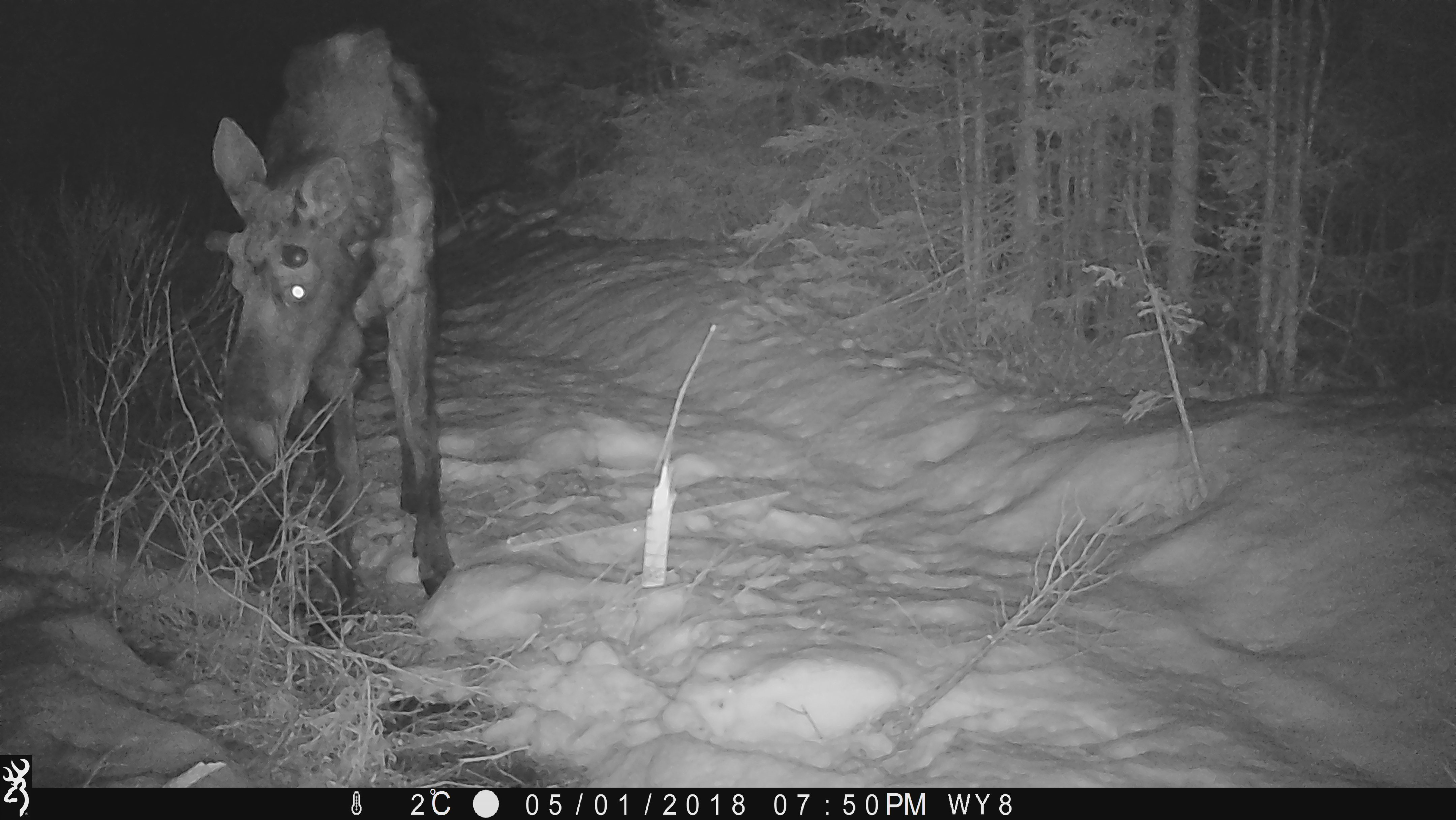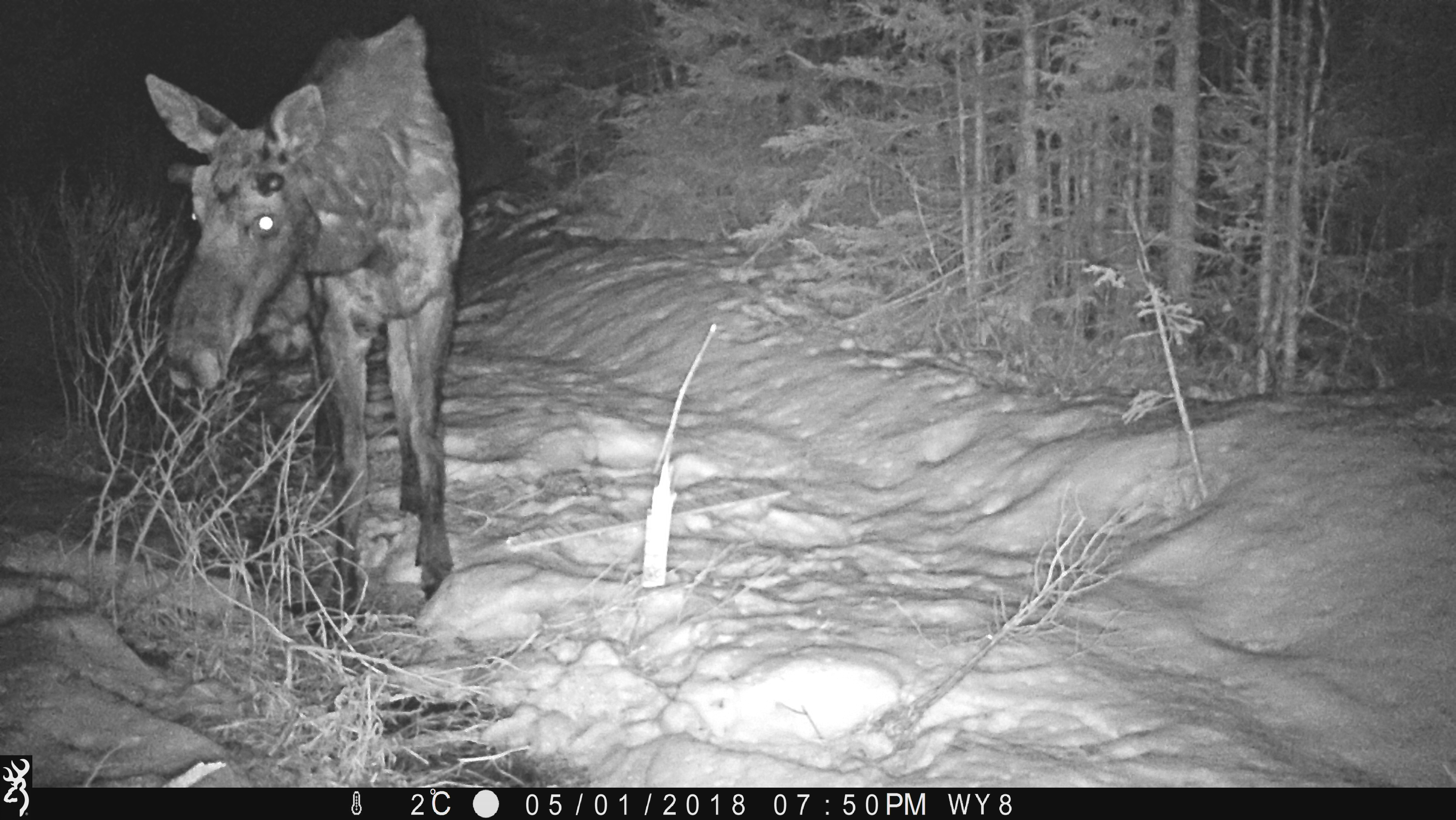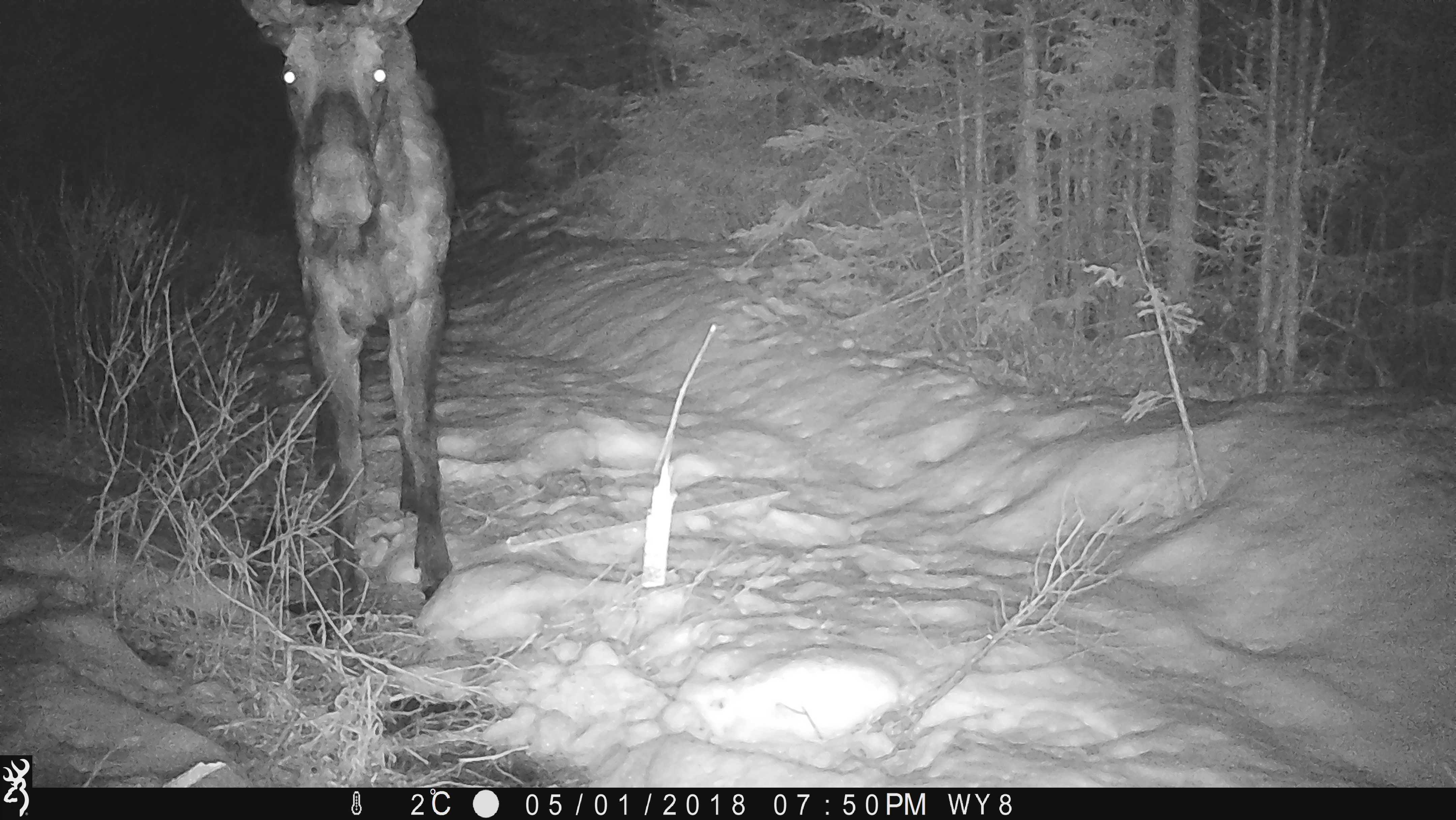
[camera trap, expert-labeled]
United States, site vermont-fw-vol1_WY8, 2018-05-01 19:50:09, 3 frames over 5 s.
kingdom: Animalia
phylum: Chordata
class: Mammalia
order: Artiodactyla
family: Cervidae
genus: Alces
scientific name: Alces alces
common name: moose